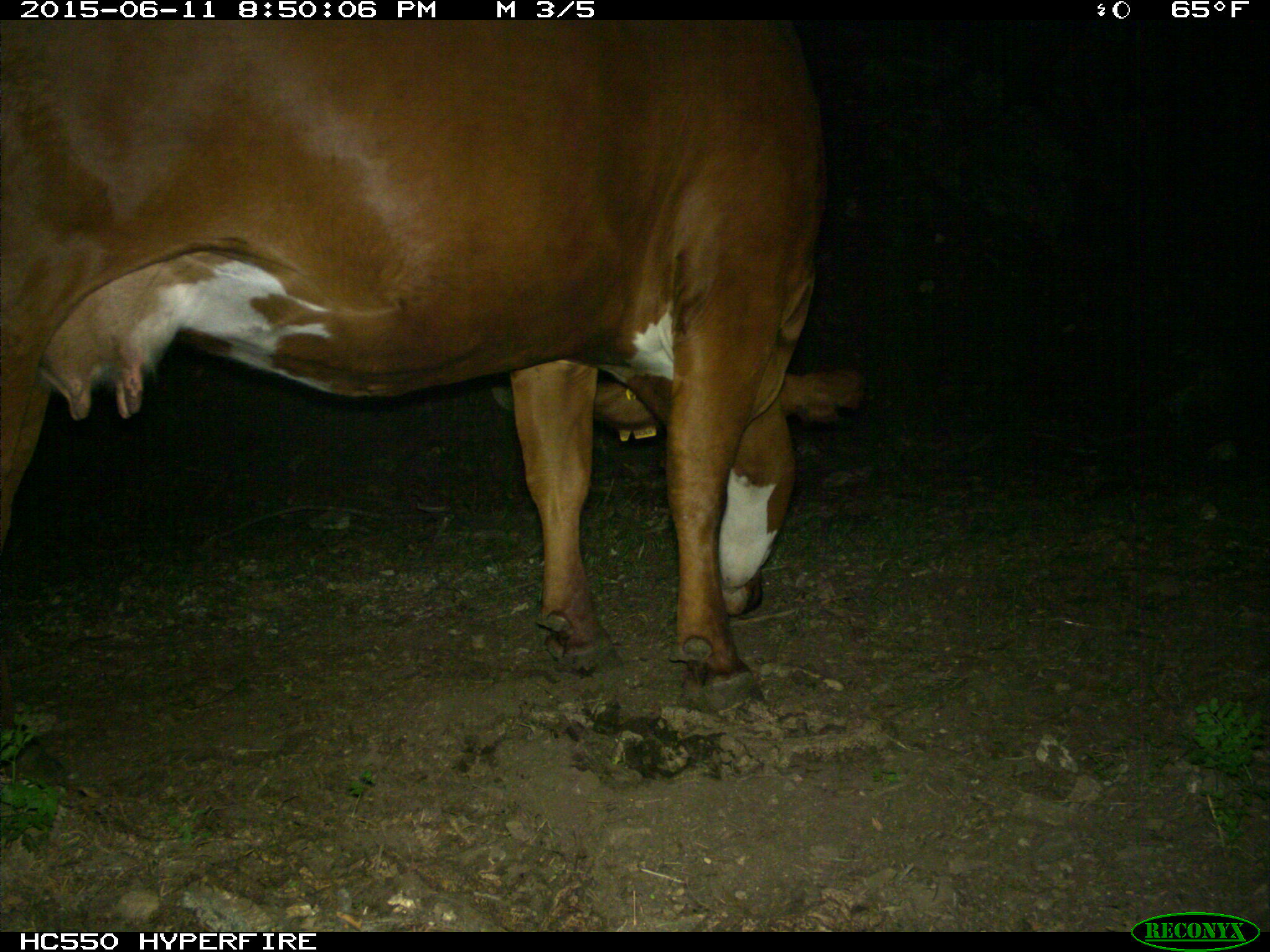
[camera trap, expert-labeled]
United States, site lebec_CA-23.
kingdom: Animalia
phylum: Chordata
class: Mammalia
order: Artiodactyla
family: Bovidae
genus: Bos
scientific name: Bos taurus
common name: domestic cow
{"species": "Bos taurus (domestic cow)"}